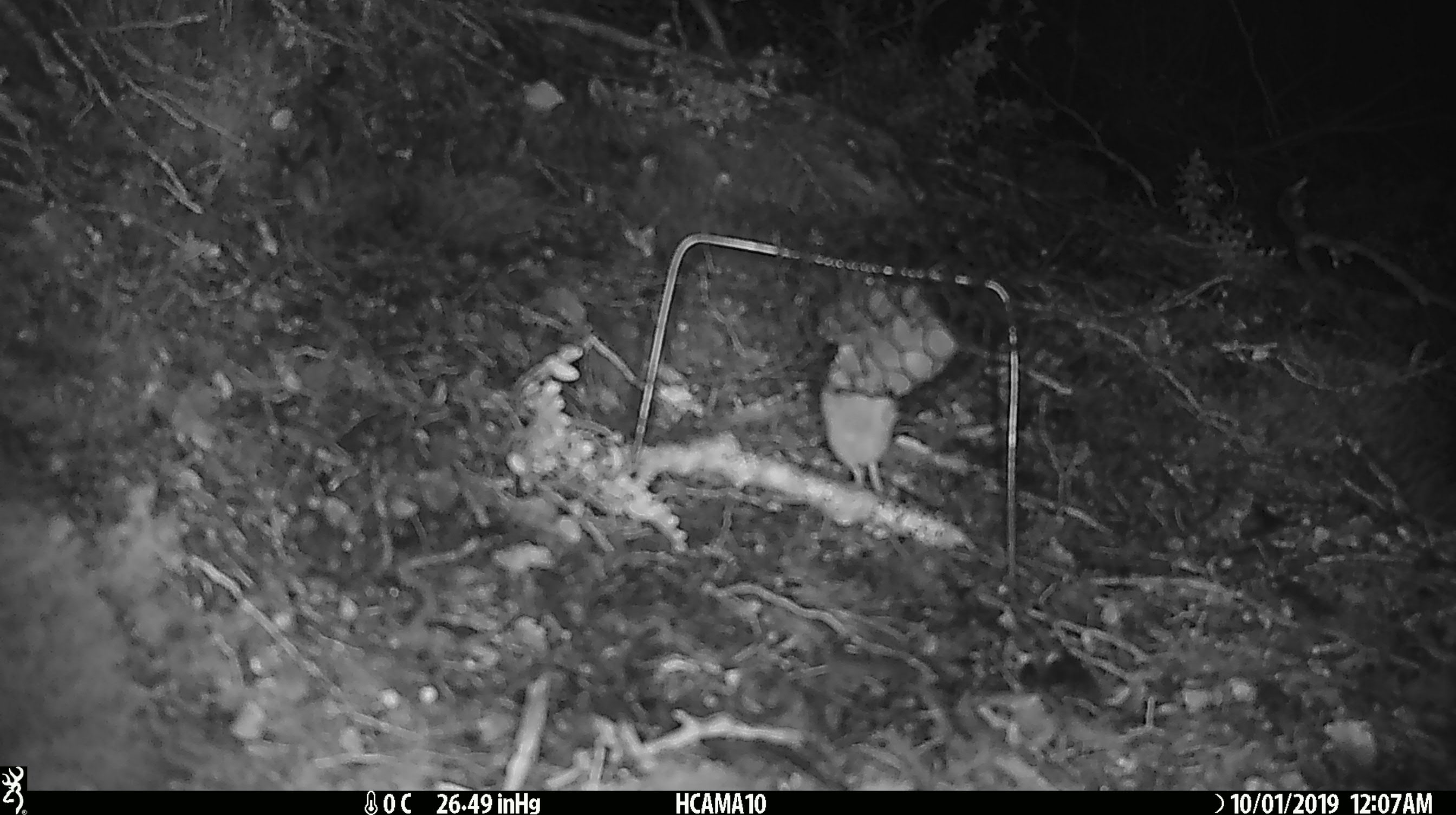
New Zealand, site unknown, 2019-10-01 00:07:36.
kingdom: Animalia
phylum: Chordata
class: Mammalia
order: Rodentia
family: Muridae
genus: Mus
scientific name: Mus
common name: mouse